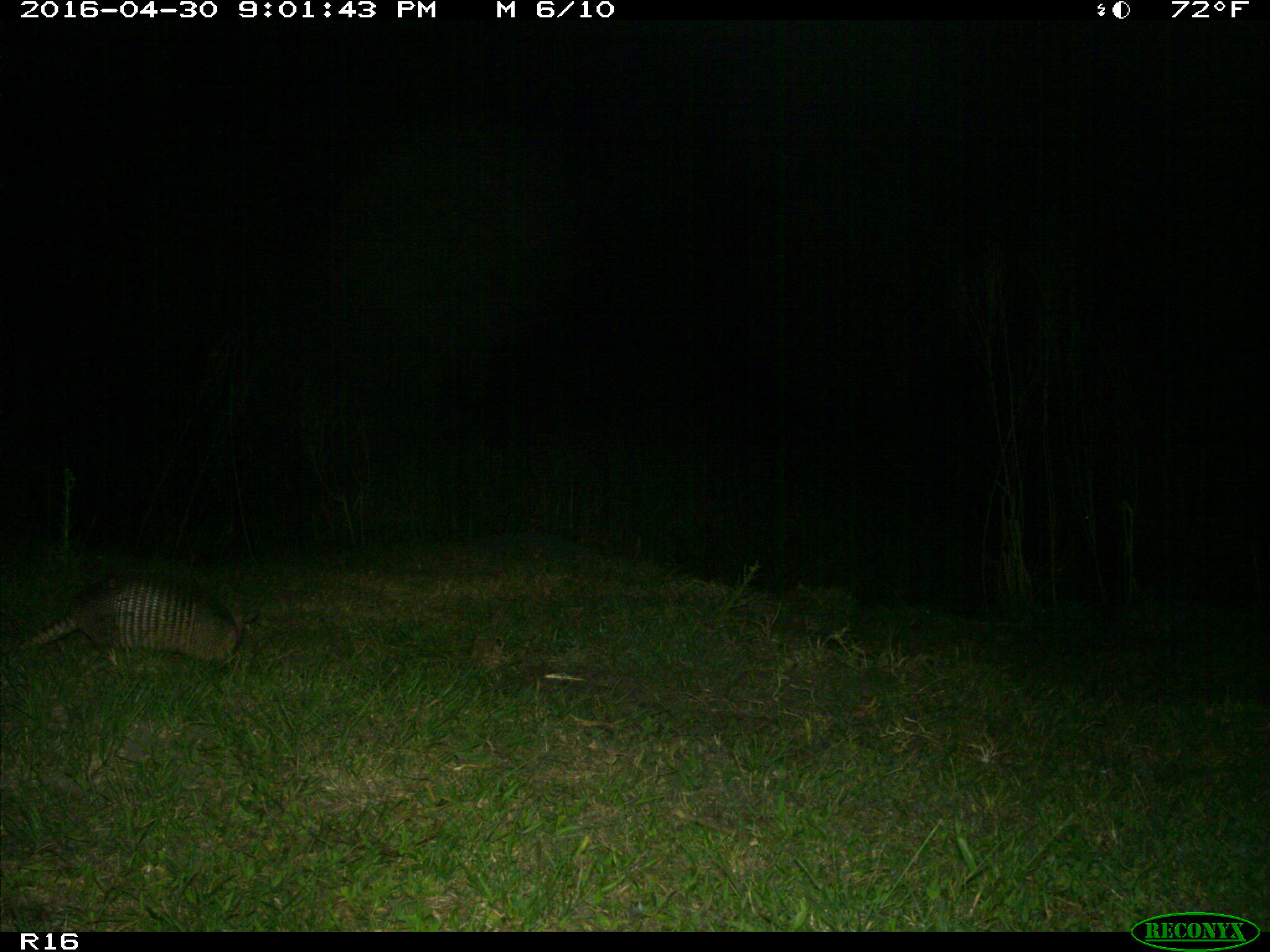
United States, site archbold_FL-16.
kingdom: Animalia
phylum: Chordata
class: Mammalia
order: Cingulata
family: Dasypodidae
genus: Dasypus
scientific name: Dasypus novemcinctus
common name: nine-banded armadillo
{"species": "Dasypus novemcinctus (nine-banded armadillo)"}